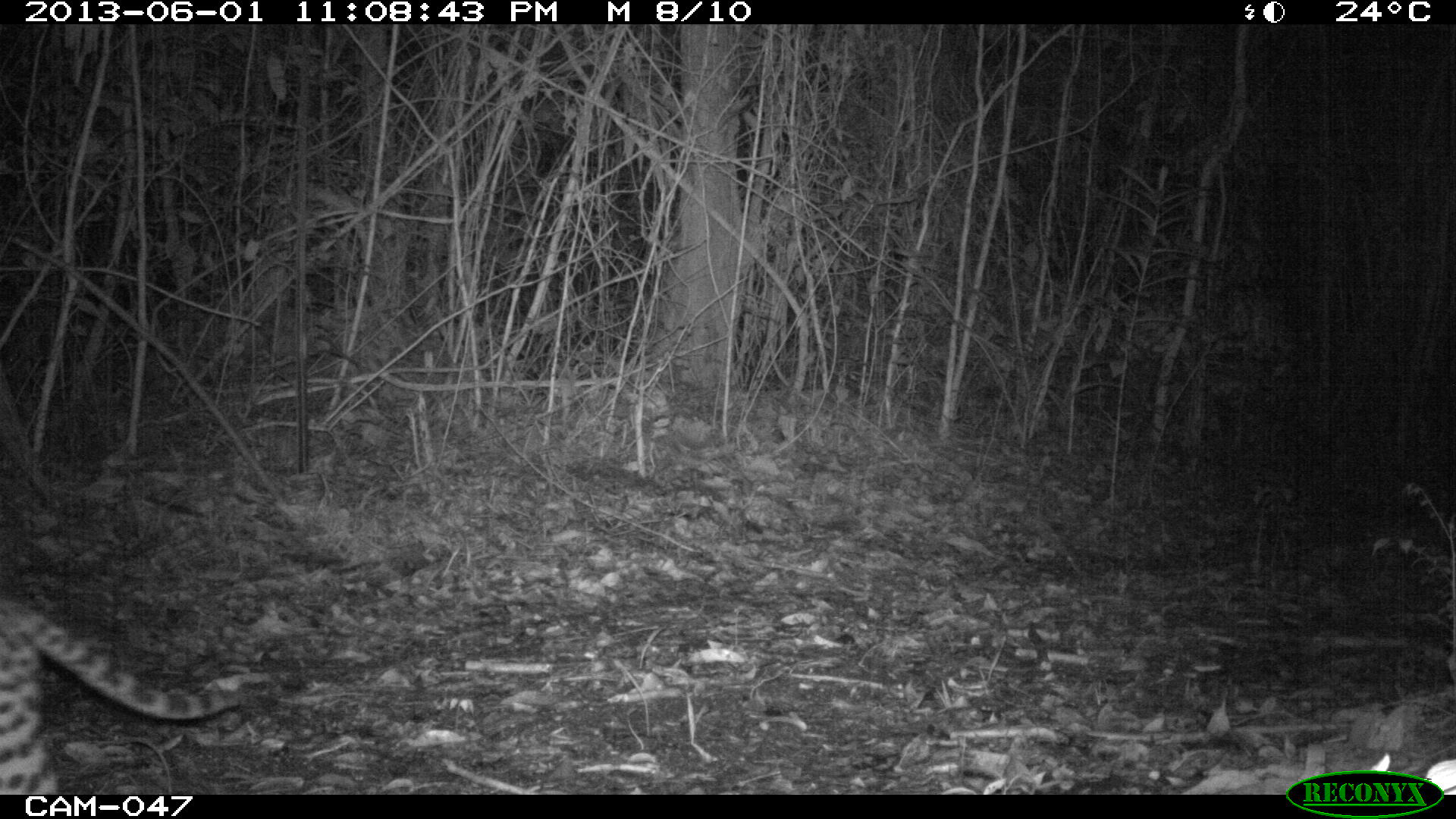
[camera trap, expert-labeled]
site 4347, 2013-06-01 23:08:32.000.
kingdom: Animalia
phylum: Chordata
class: Mammalia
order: Carnivora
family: Felidae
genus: Leopardus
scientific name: Leopardus pardalis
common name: ocelot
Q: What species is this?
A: Leopardus pardalis (ocelot).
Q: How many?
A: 1.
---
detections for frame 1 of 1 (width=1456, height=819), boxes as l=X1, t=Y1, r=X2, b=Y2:
leopardus pardalis: l=0, t=596, r=239, b=794